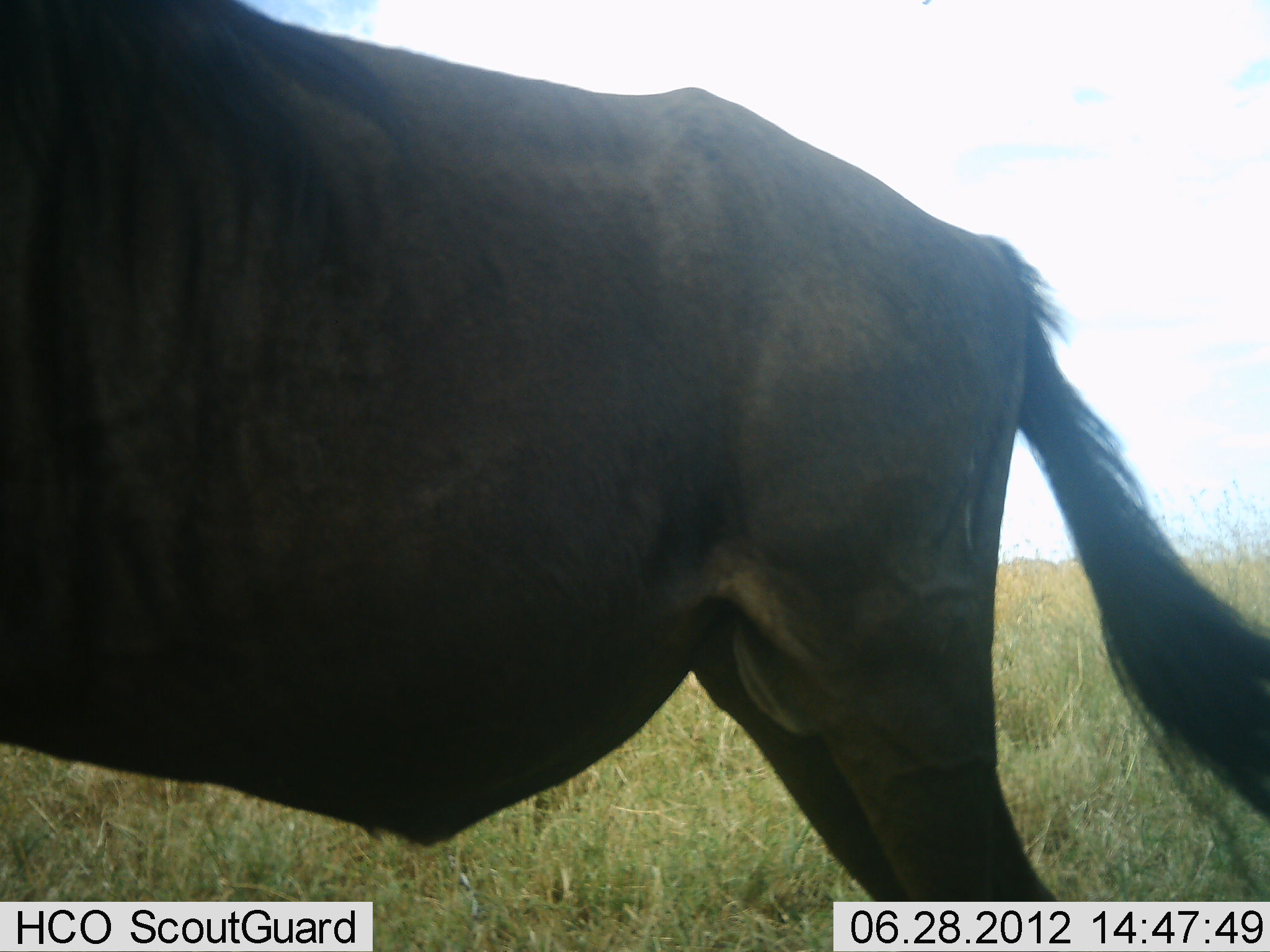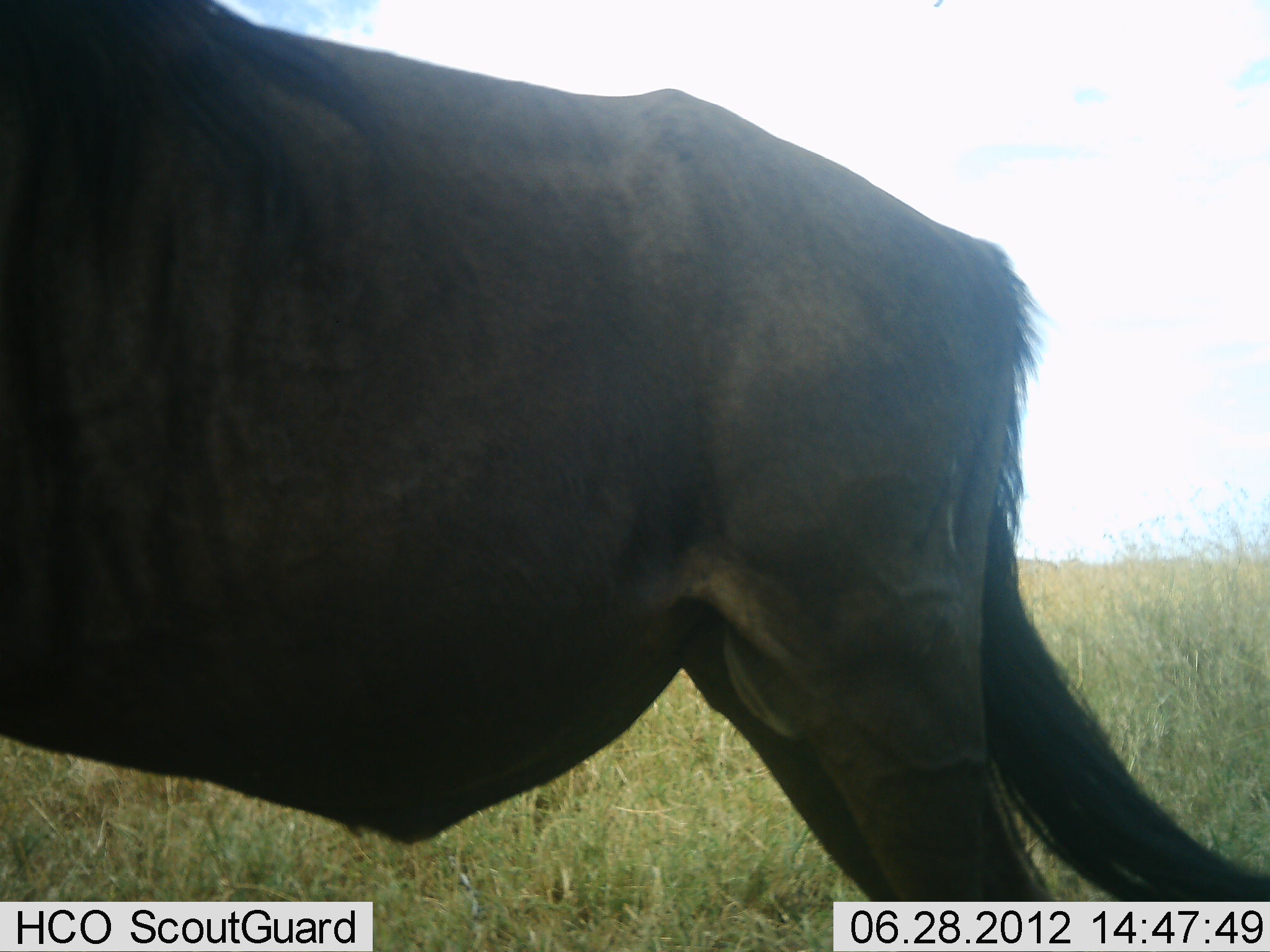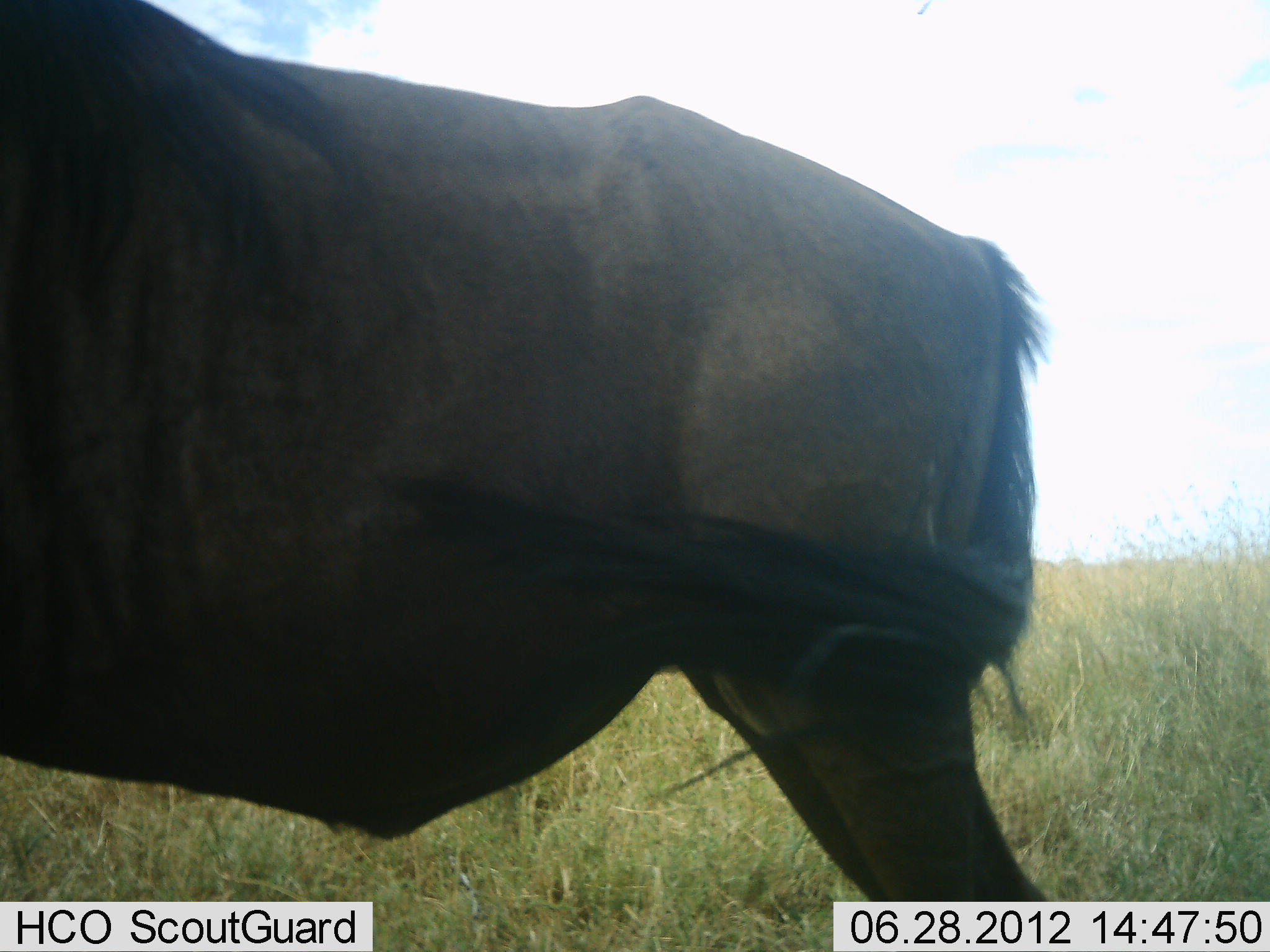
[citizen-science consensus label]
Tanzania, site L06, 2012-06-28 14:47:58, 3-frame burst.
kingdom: Animalia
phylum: Chordata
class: Mammalia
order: Artiodactyla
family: Bovidae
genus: Connochaetes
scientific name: Connochaetes taurinus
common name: blue wildebeest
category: wildebeest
Wildebeest (blue wildebeest) (Connochaetes taurinus), count 1. Behavior (volunteer vote fractions): standing 100%, resting 0%, moving 0%, interacting 0%. Young present (vote fraction): 0%. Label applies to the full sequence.